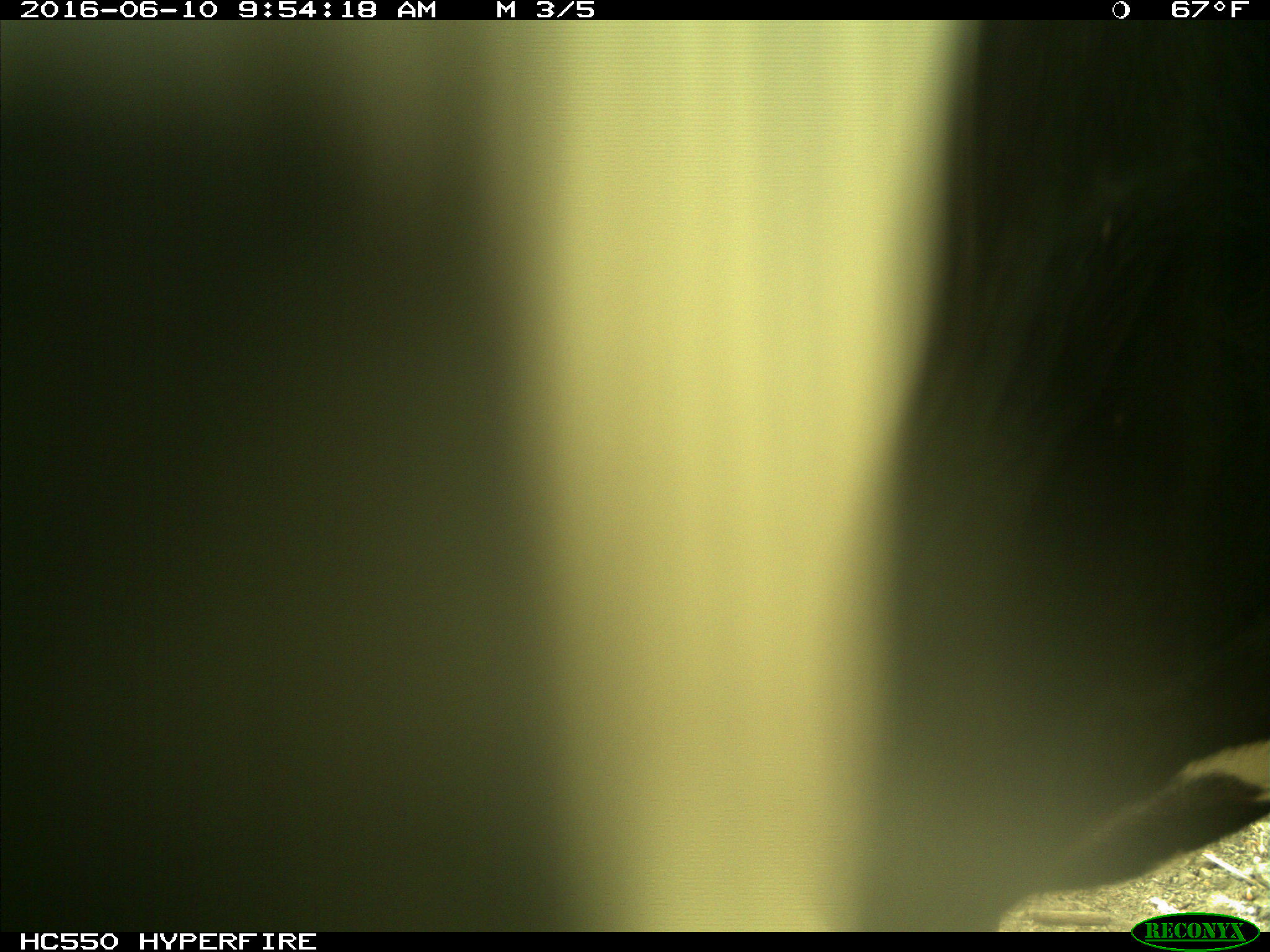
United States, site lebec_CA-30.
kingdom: Animalia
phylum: Chordata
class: Mammalia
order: Artiodactyla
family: Bovidae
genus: Bos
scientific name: Bos taurus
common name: domestic cow